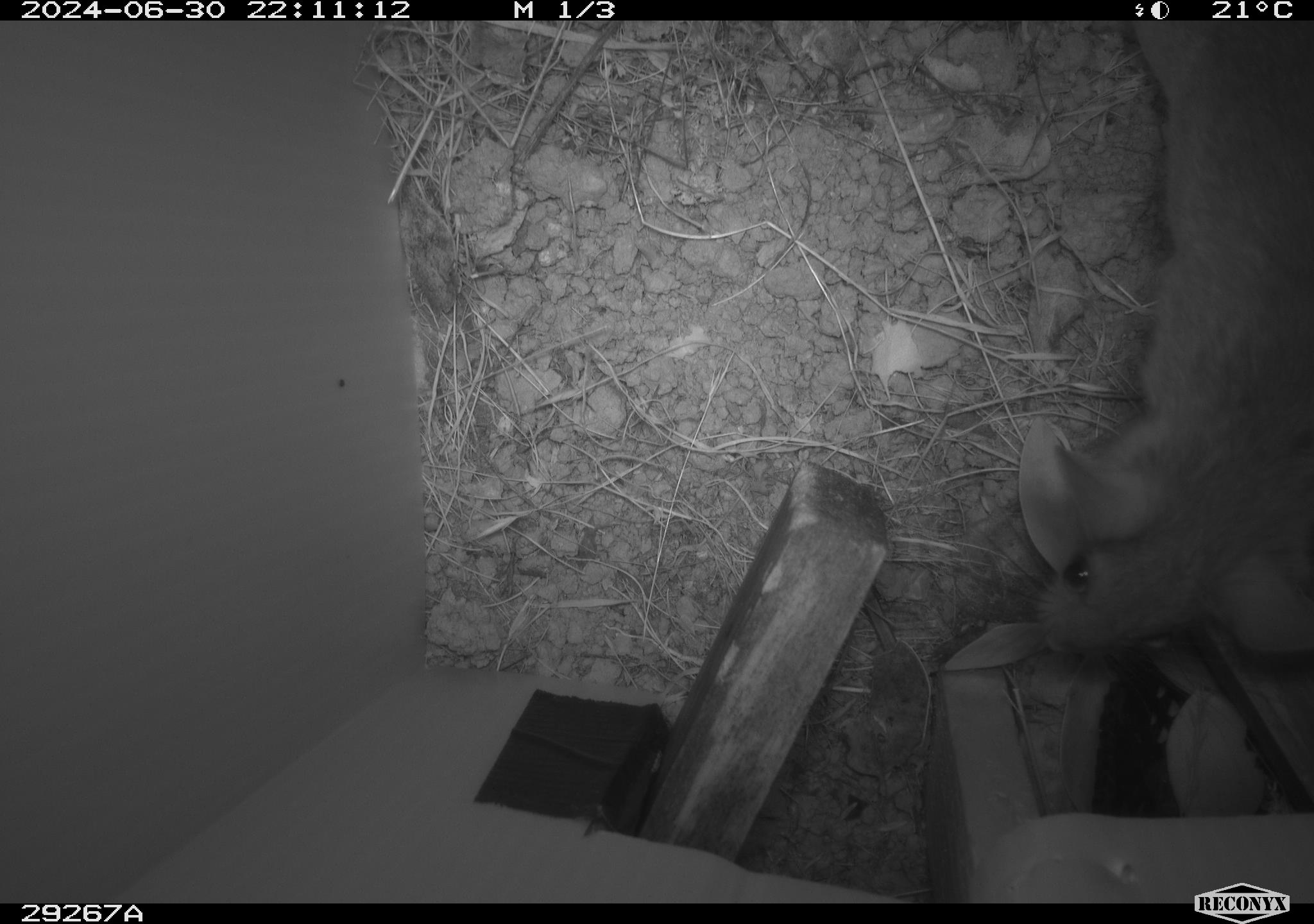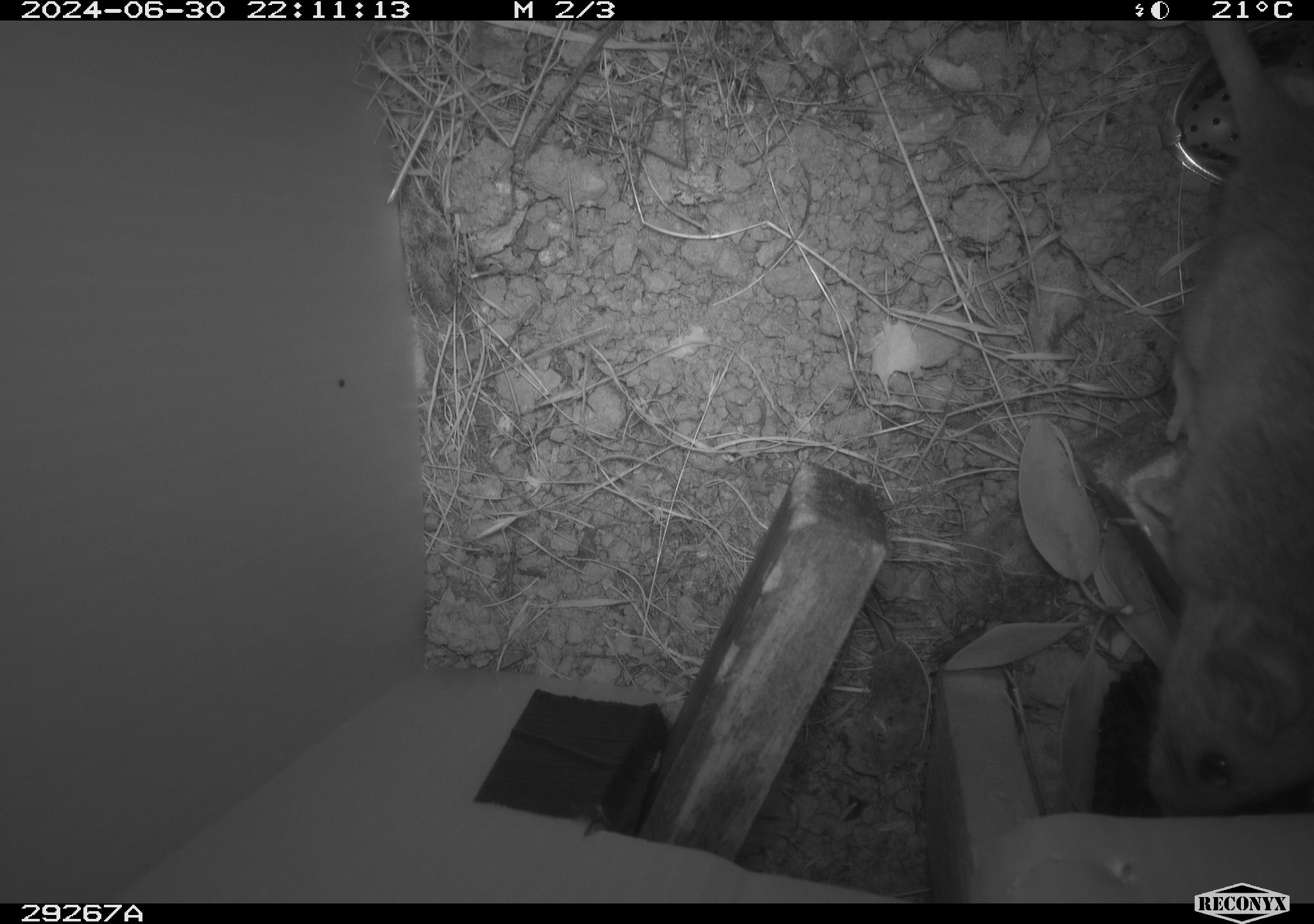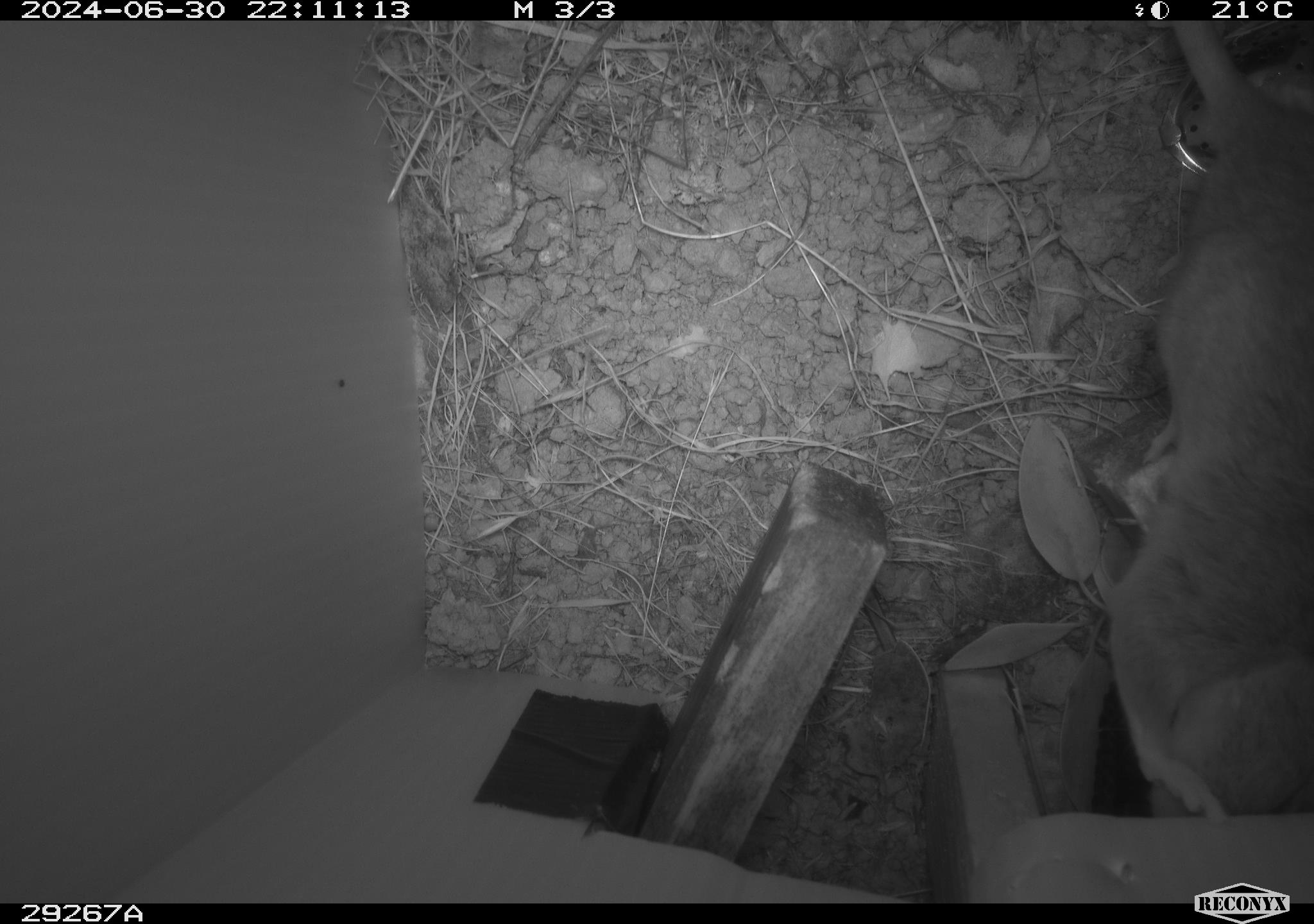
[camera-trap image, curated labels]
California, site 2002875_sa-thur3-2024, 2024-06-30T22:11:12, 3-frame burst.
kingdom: Animalia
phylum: Chordata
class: Mammalia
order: Rodentia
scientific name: Rodentia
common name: rodent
Rodent (Rodentia).